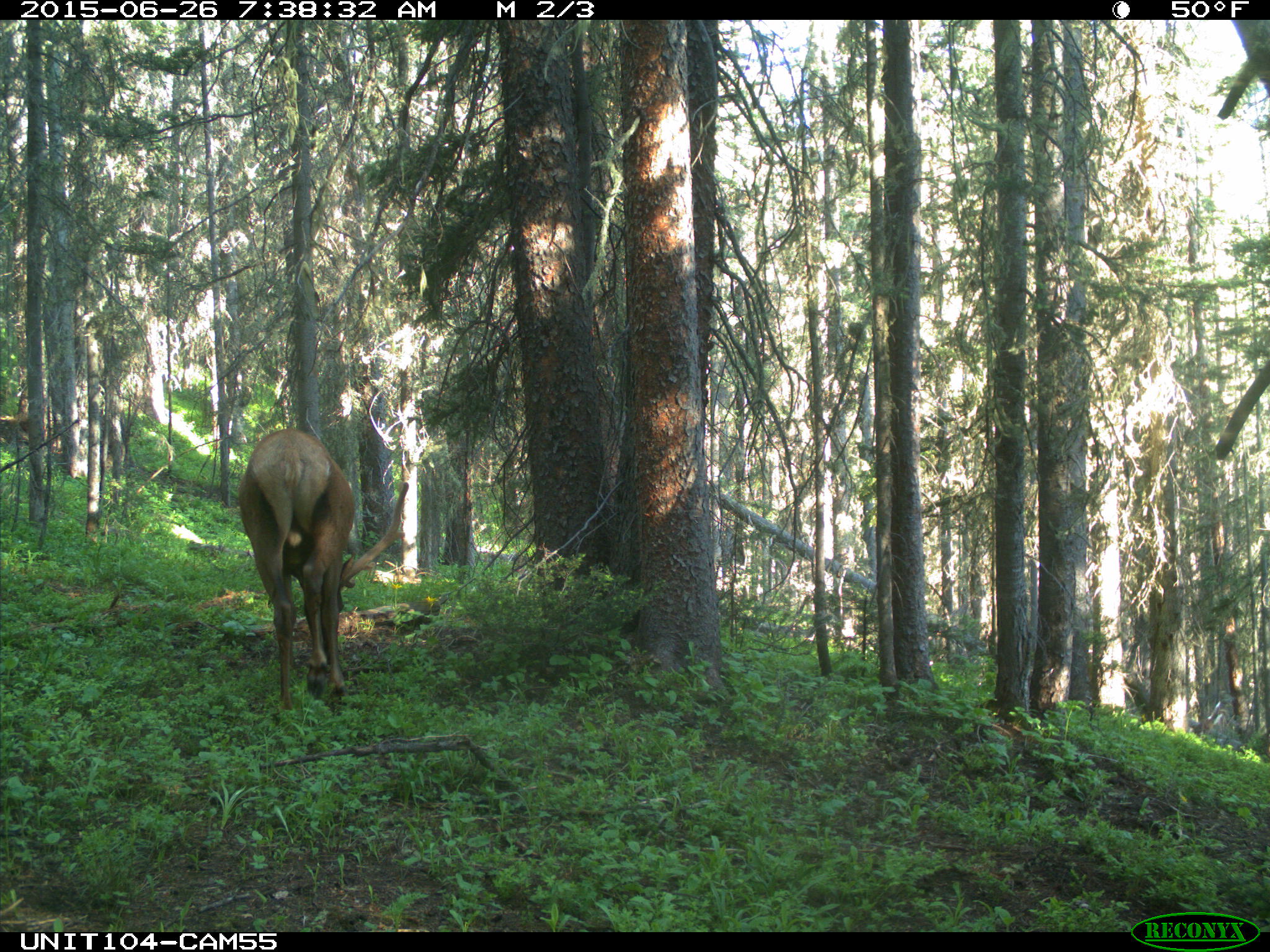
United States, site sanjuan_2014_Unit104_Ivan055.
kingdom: Animalia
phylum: Chordata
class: Mammalia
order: Artiodactyla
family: Cervidae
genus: Cervus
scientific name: Cervus elaphus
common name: red deer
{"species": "Cervus elaphus (red deer)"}